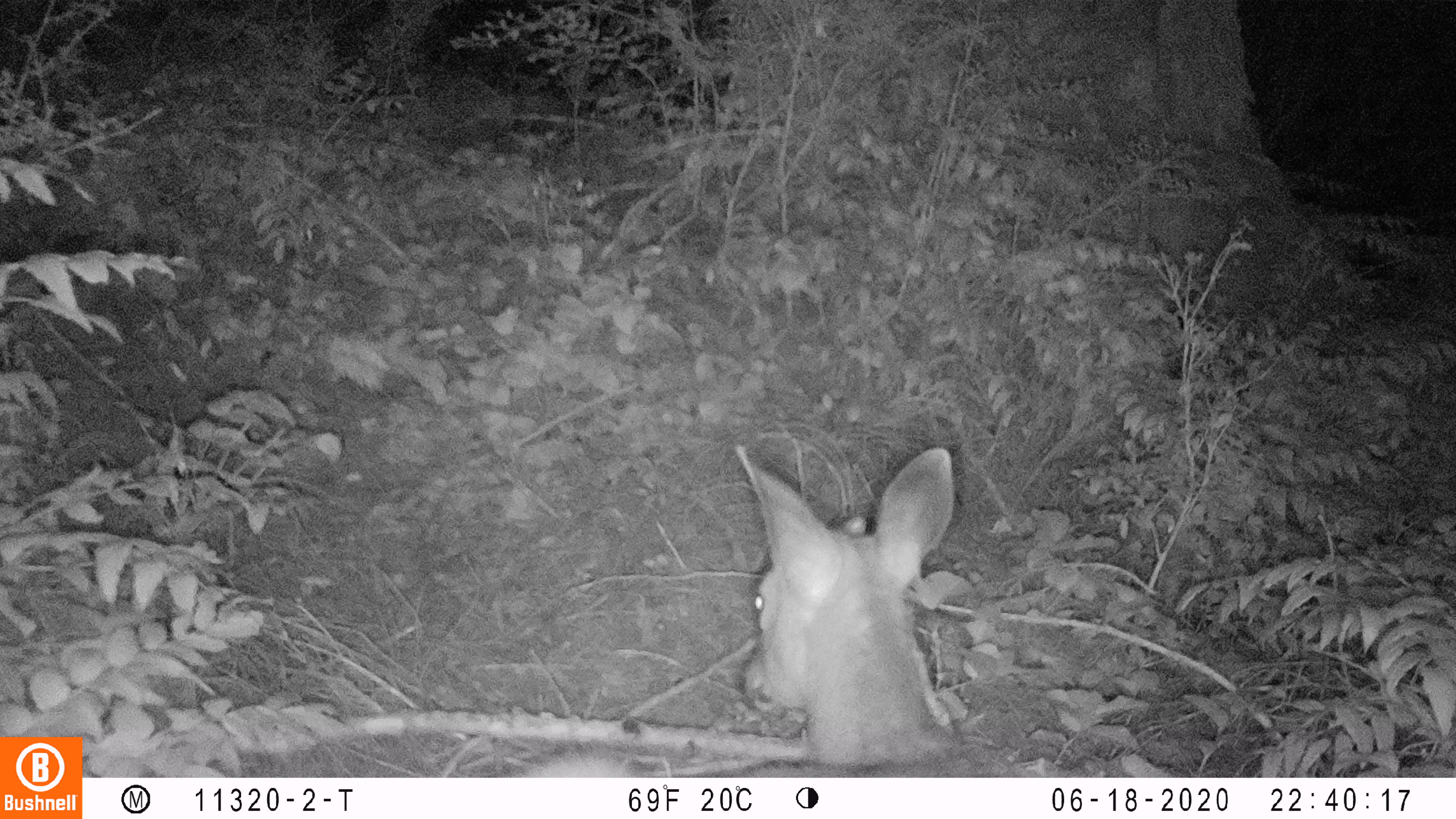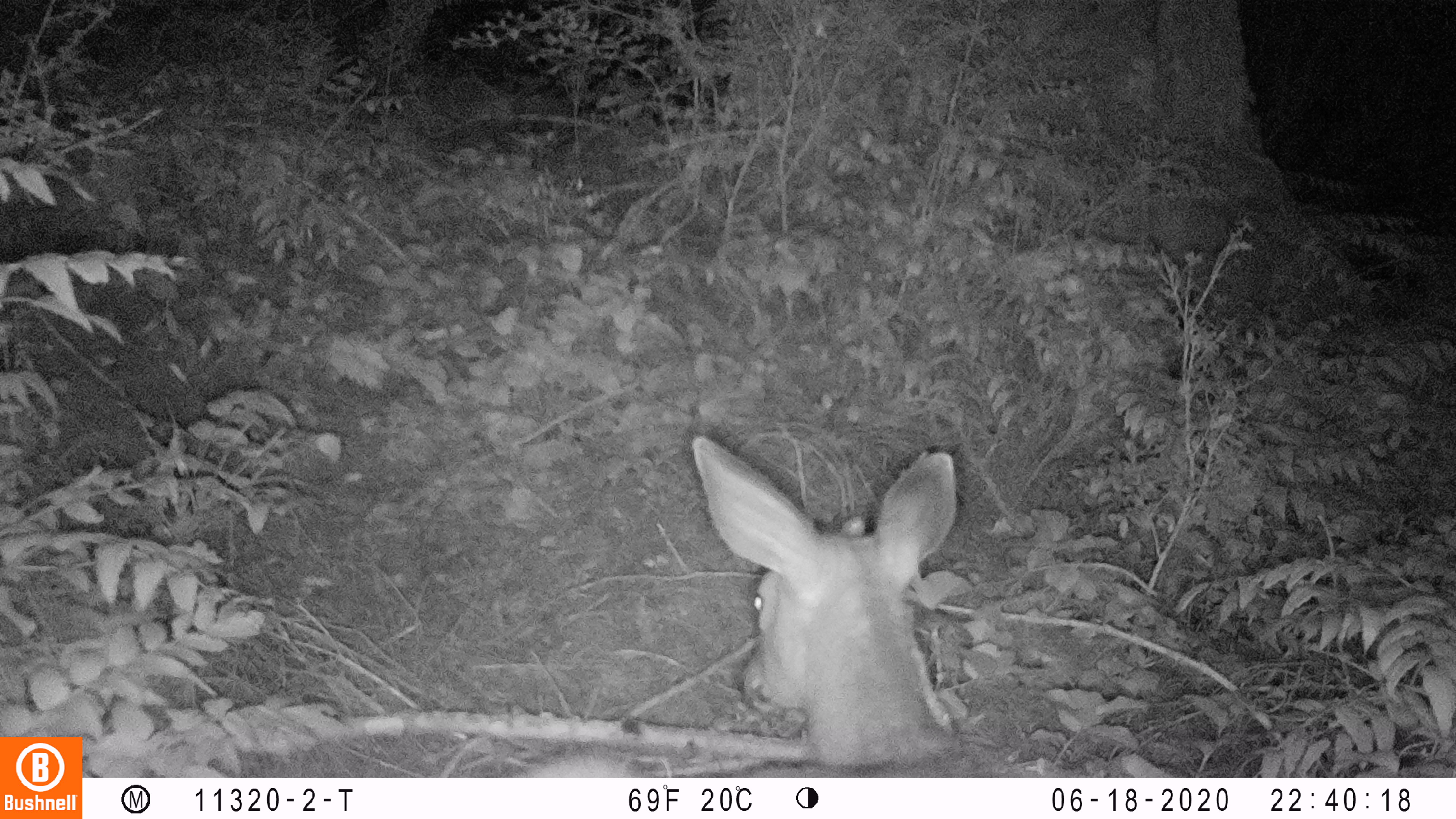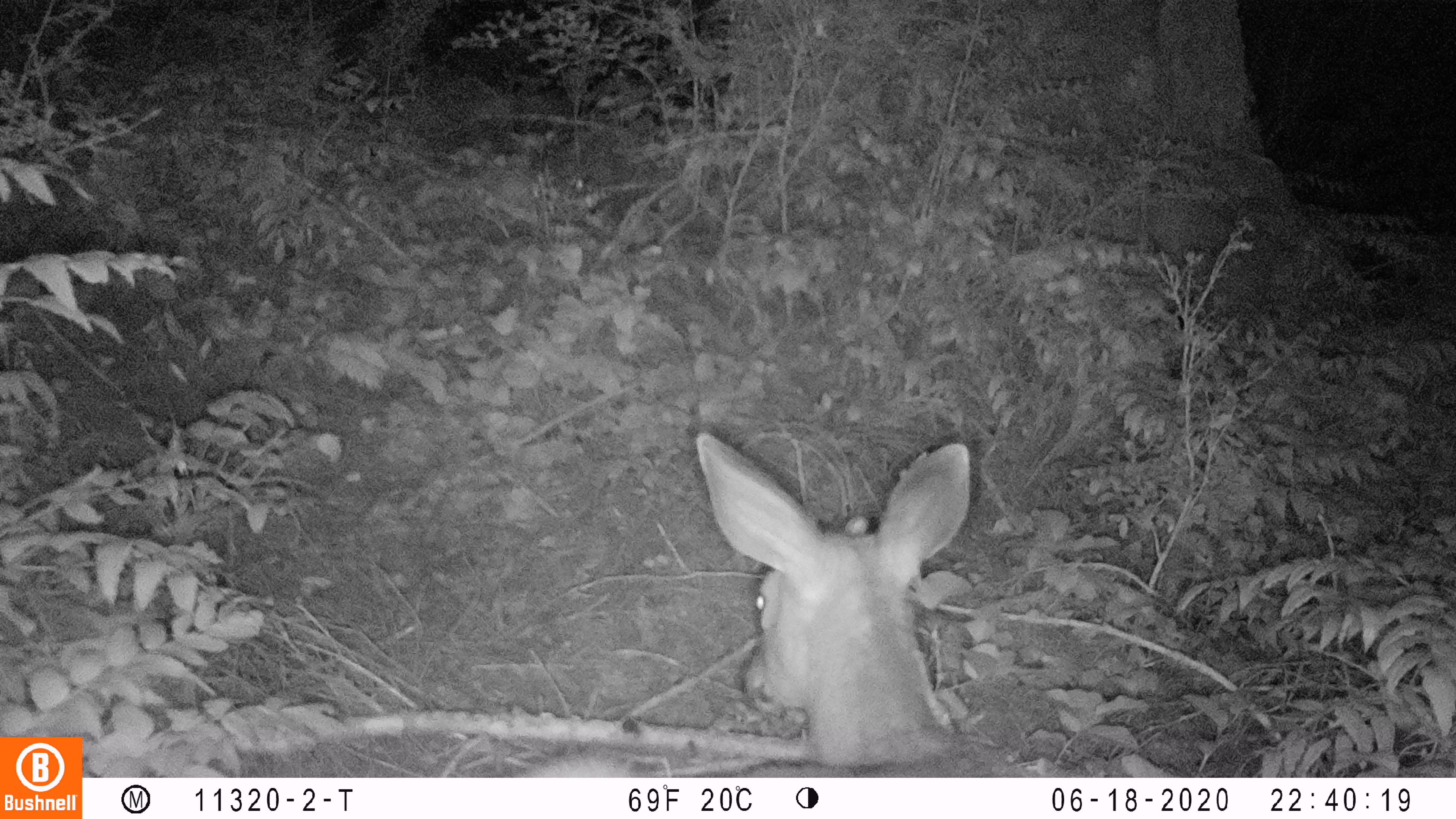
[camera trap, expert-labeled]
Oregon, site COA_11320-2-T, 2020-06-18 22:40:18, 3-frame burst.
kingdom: Animalia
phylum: Chordata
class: Mammalia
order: Artiodactyla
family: Cervidae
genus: Odocoileus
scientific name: Odocoileus hemionus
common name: black-tailed deer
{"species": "black-tailed deer (Odocoileus hemionus)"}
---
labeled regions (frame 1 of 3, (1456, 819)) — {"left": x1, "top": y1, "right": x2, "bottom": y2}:
black-tailed deer: {"left": 518, "top": 438, "right": 958, "bottom": 770}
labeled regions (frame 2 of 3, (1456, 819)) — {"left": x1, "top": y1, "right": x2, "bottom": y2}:
black-tailed deer: {"left": 526, "top": 435, "right": 967, "bottom": 774}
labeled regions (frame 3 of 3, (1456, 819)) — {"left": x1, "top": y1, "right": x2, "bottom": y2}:
black-tailed deer: {"left": 529, "top": 431, "right": 969, "bottom": 770}